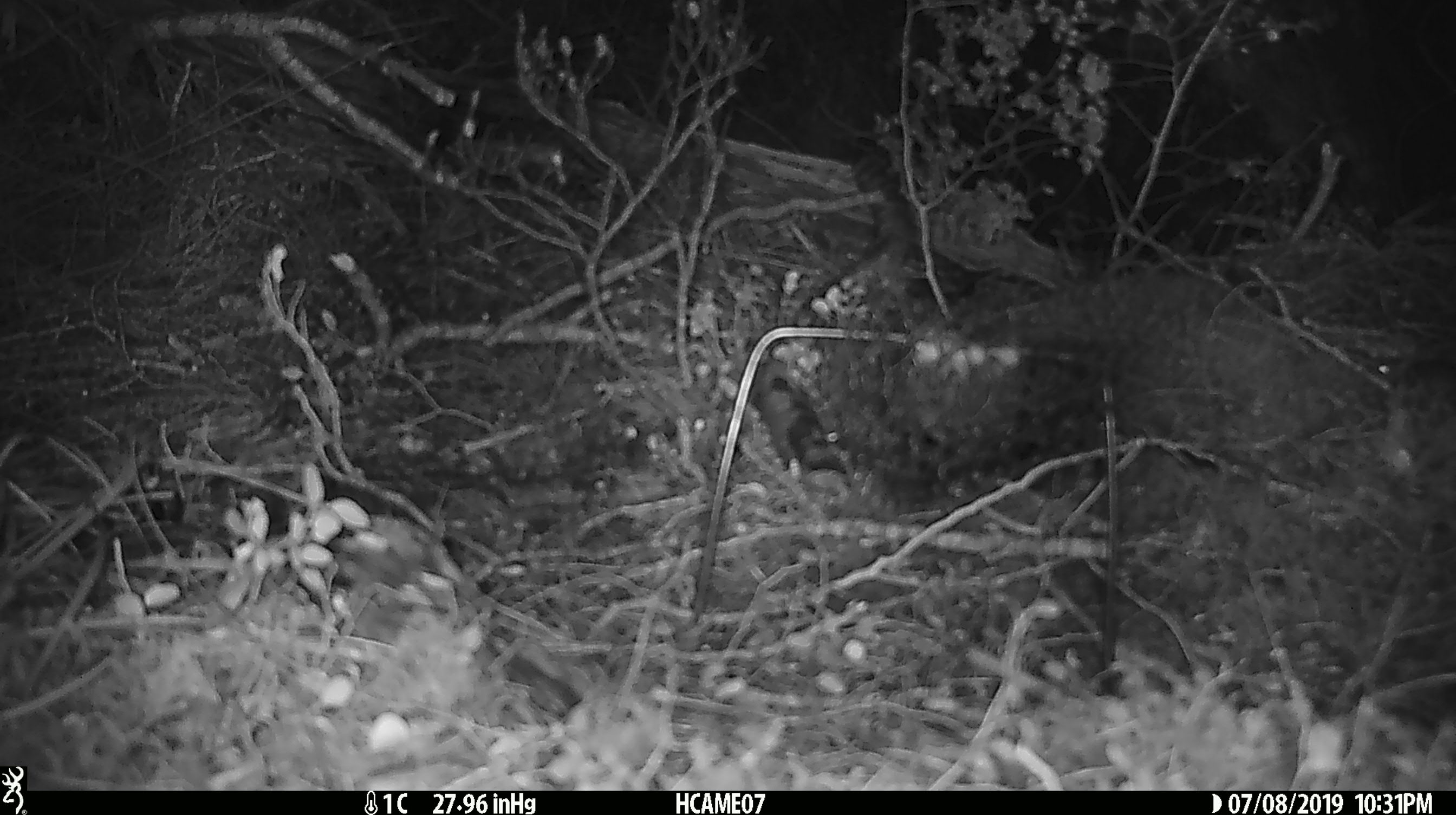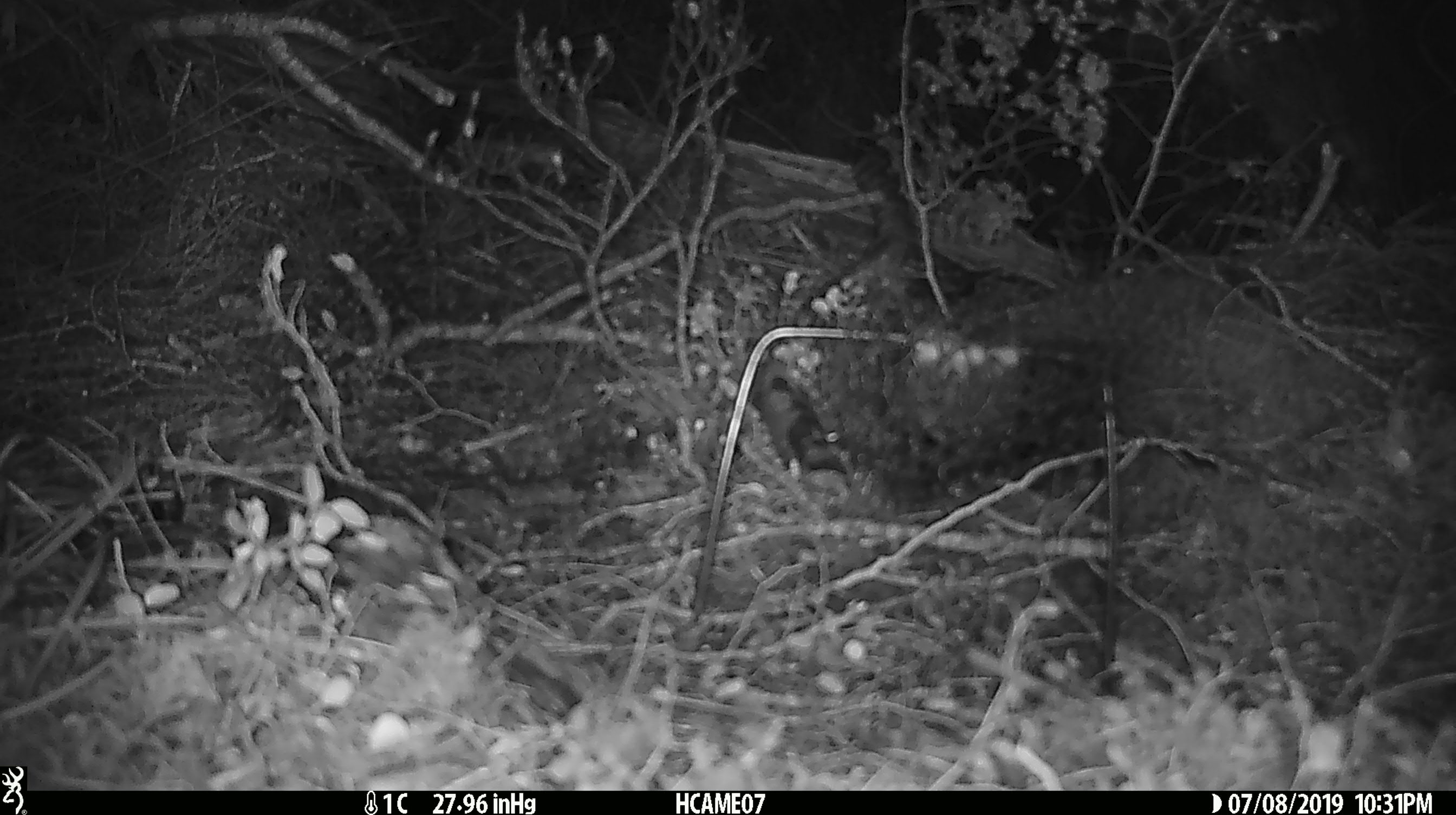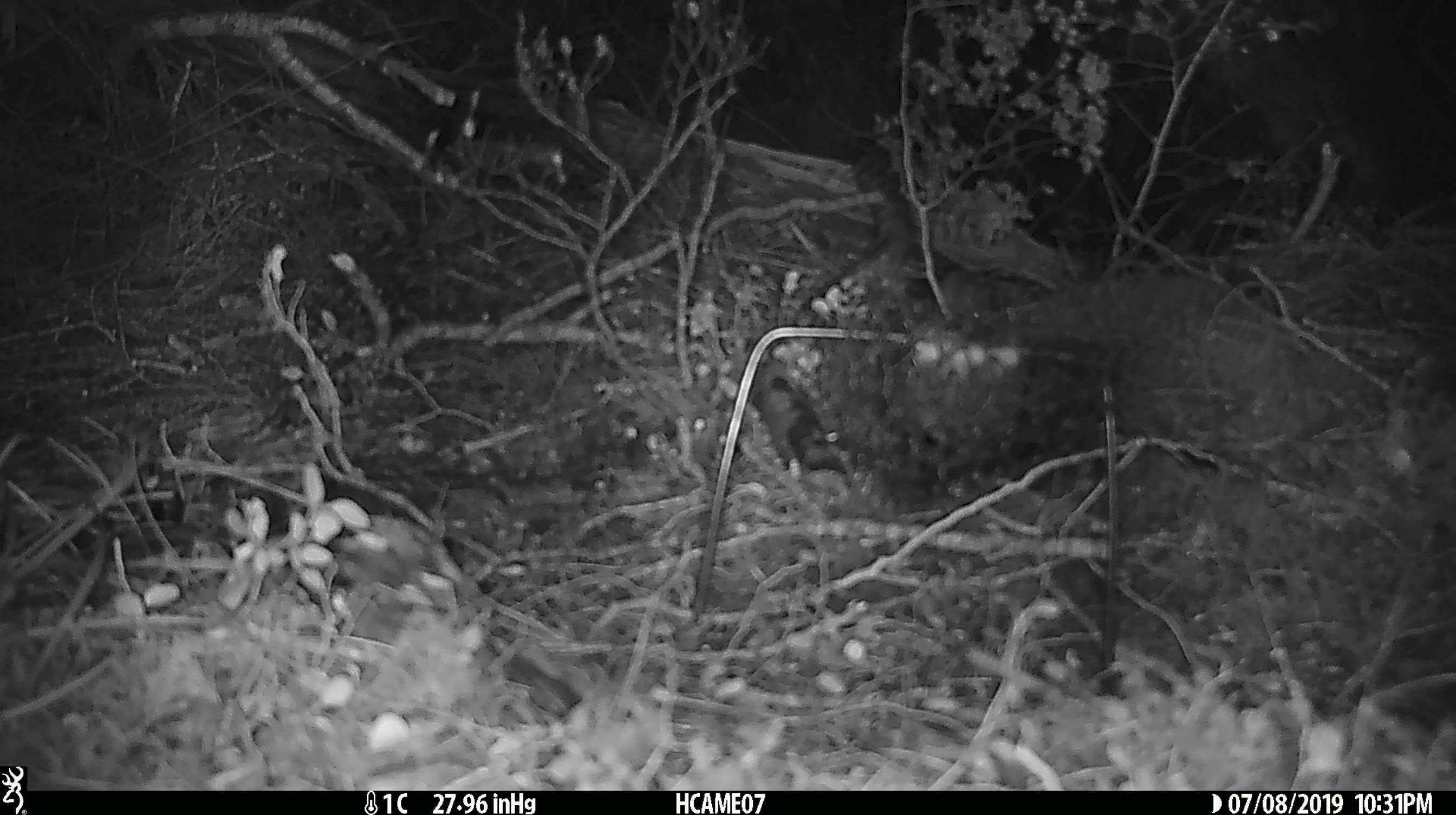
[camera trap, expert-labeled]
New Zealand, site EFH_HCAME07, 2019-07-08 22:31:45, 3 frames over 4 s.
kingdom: Animalia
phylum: Chordata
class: Mammalia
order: Rodentia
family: Muridae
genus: Mus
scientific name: Mus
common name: mouse